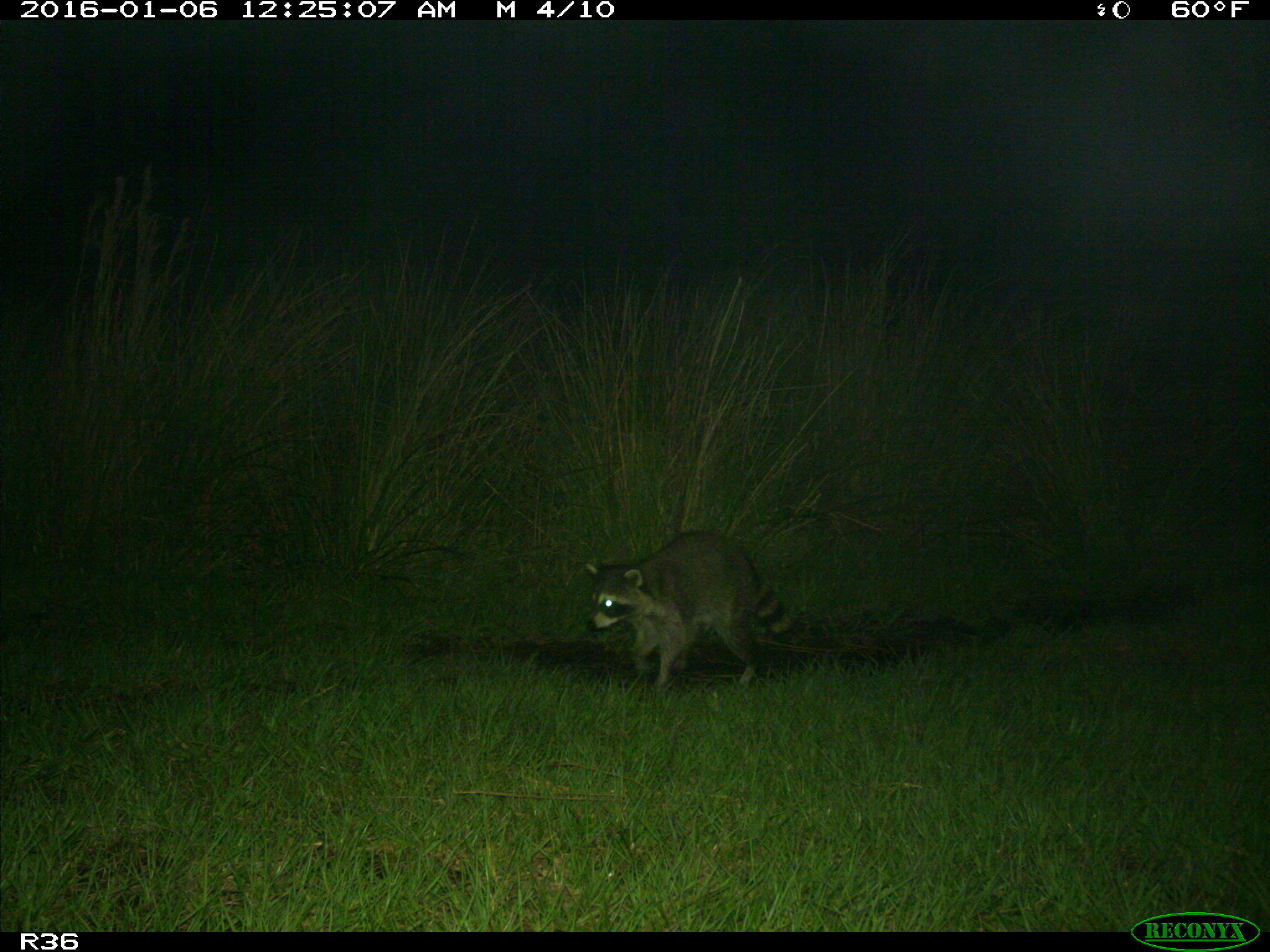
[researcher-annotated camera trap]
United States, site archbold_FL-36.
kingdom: Animalia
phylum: Chordata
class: Mammalia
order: Carnivora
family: Procyonidae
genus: Procyon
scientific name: Procyon lotor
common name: common raccoon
Procyon lotor (common raccoon).